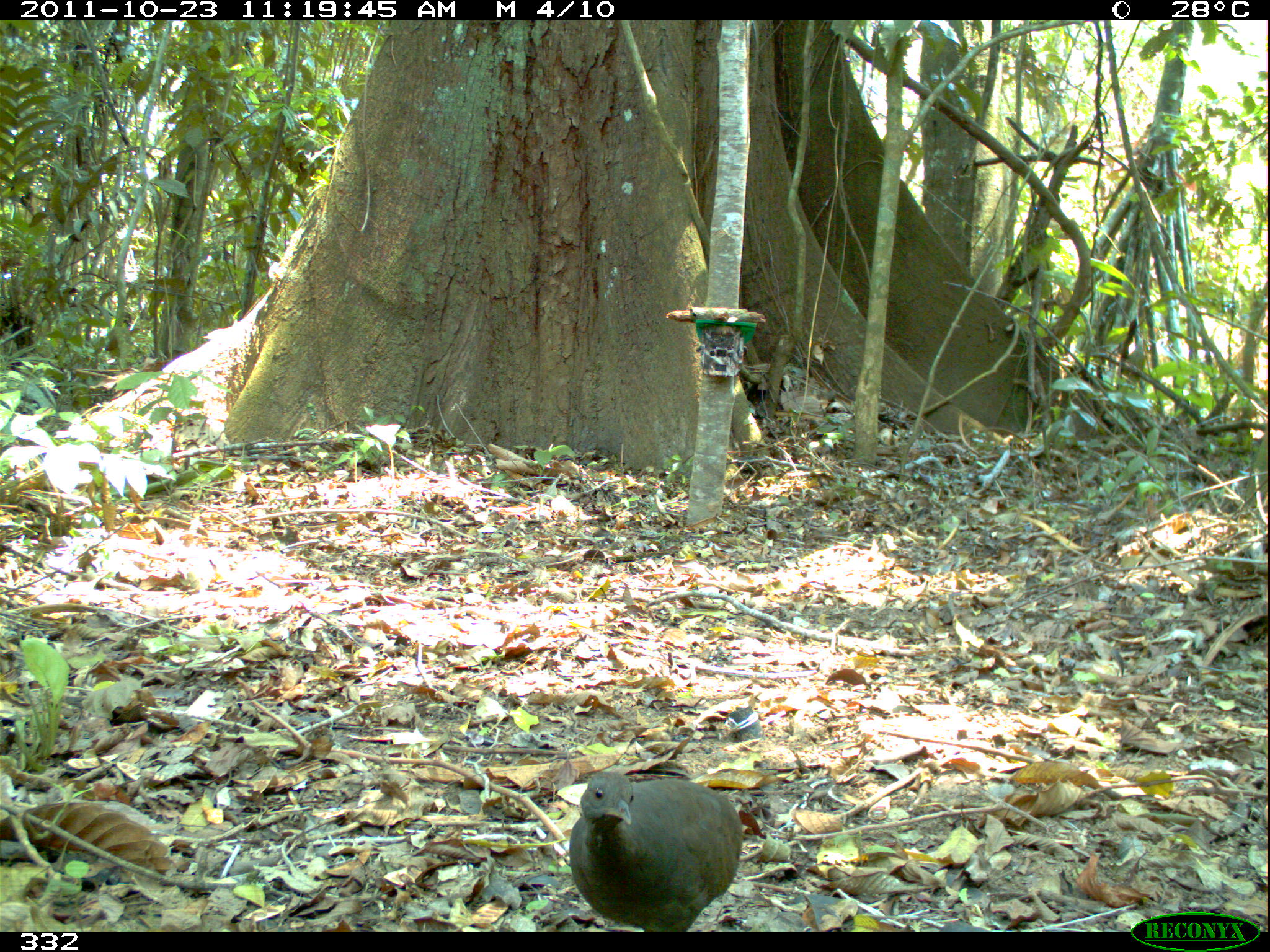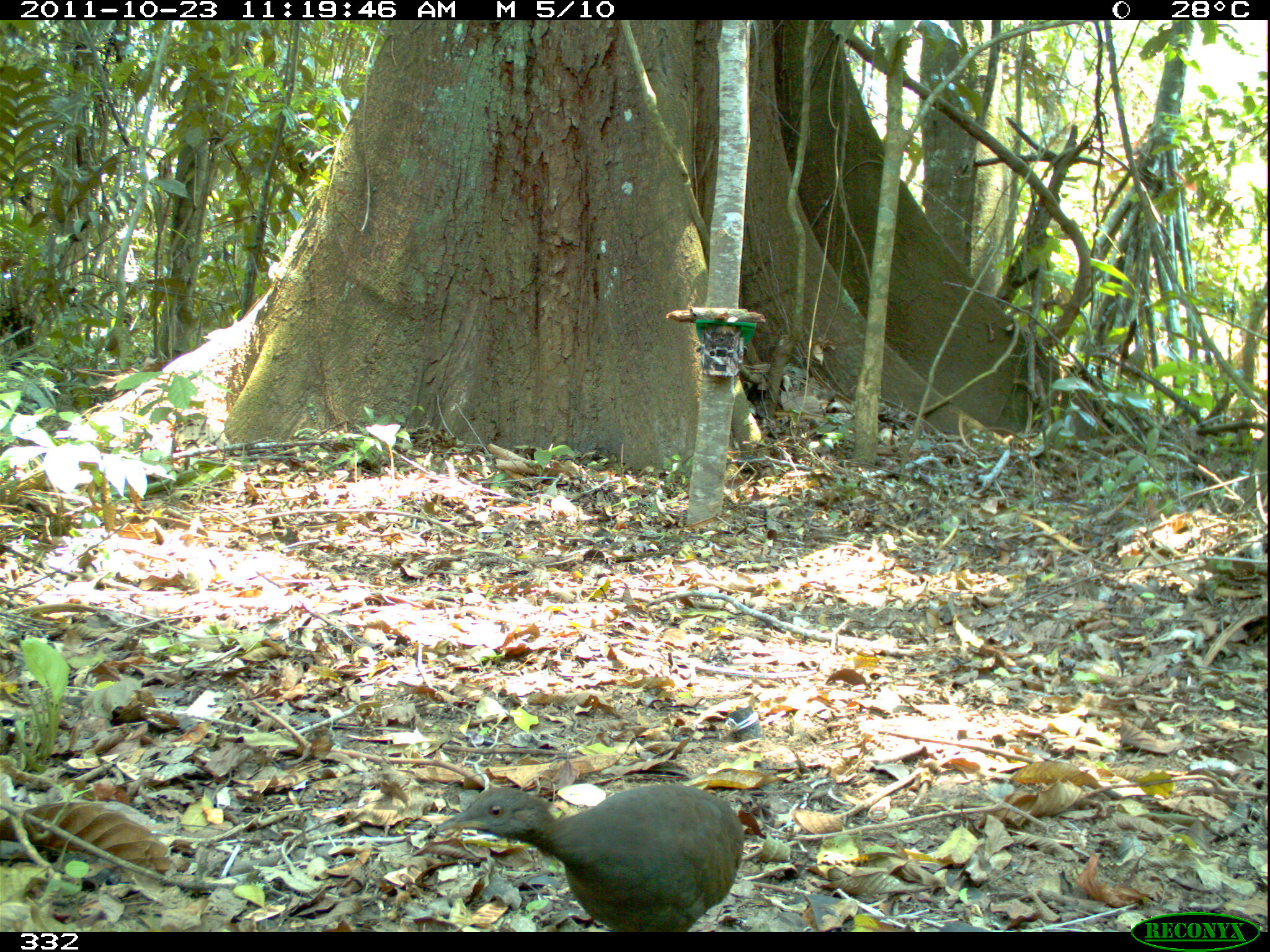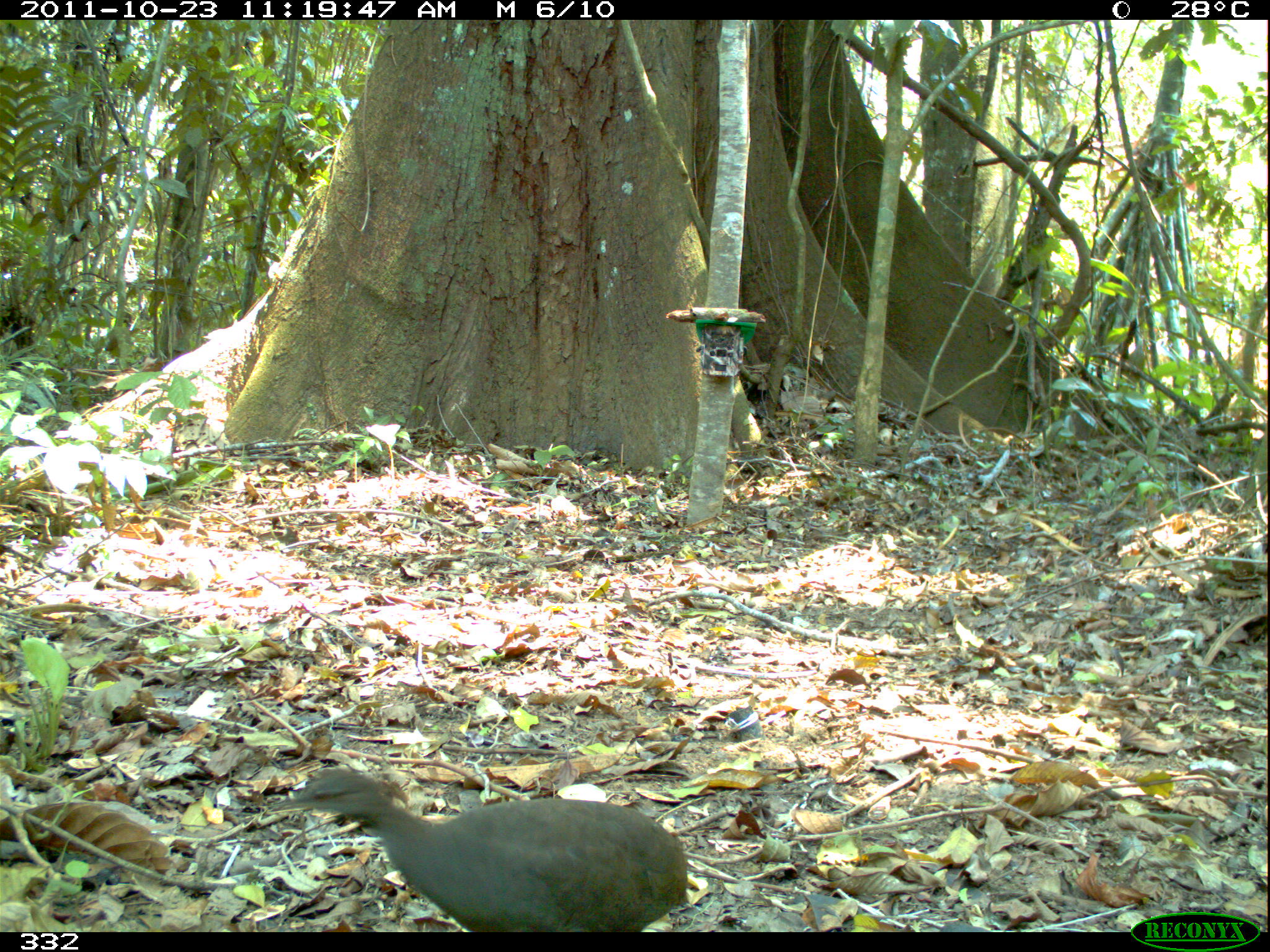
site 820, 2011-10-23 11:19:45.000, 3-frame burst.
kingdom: Animalia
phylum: Chordata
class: Aves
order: Tinamiformes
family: Tinamidae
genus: Crypturellus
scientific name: Crypturellus cinereus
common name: cinereous tinamou